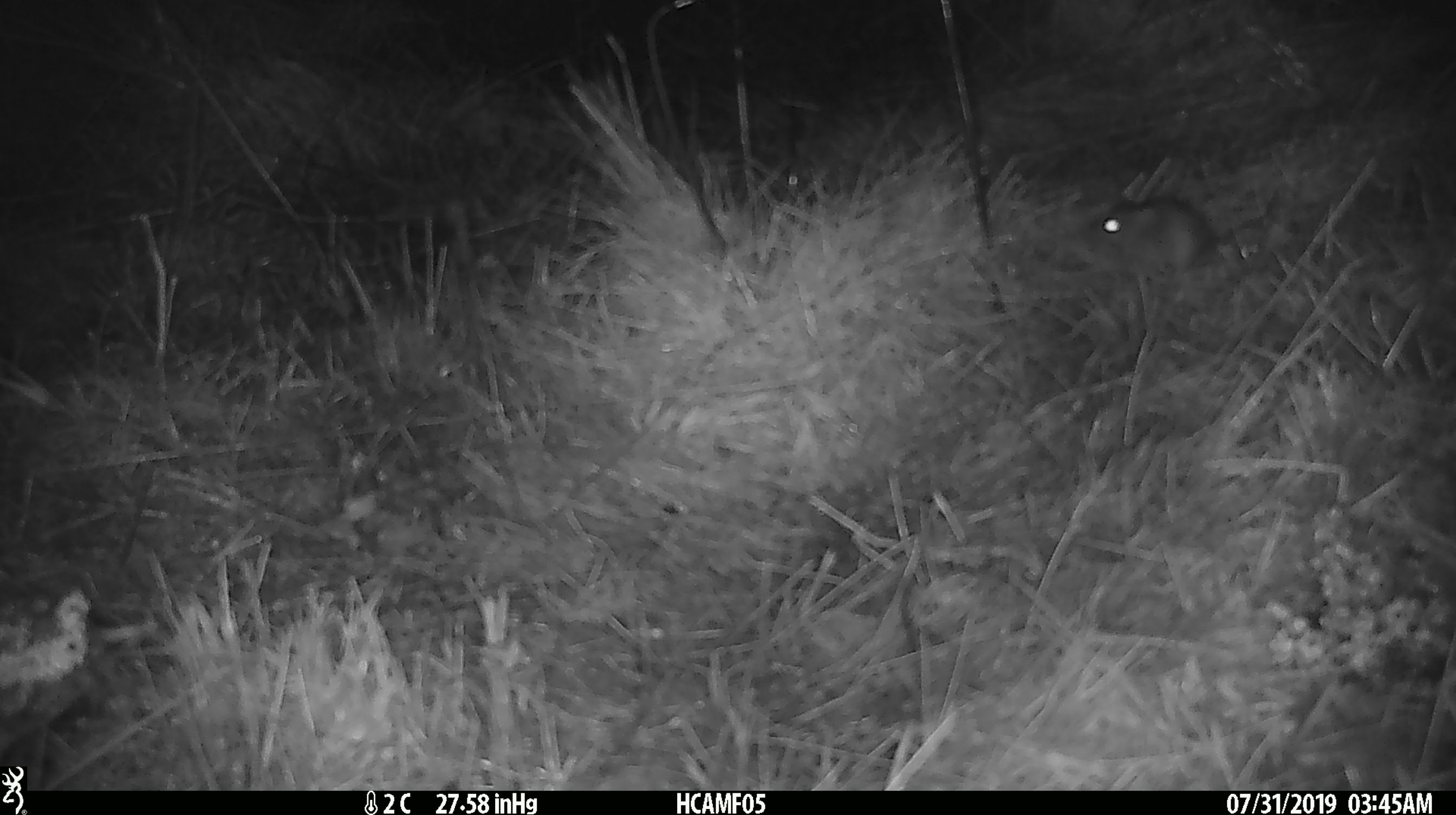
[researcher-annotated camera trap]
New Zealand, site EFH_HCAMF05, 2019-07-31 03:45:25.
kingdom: Animalia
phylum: Chordata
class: Mammalia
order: Rodentia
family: Muridae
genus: Mus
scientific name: Mus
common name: mouse